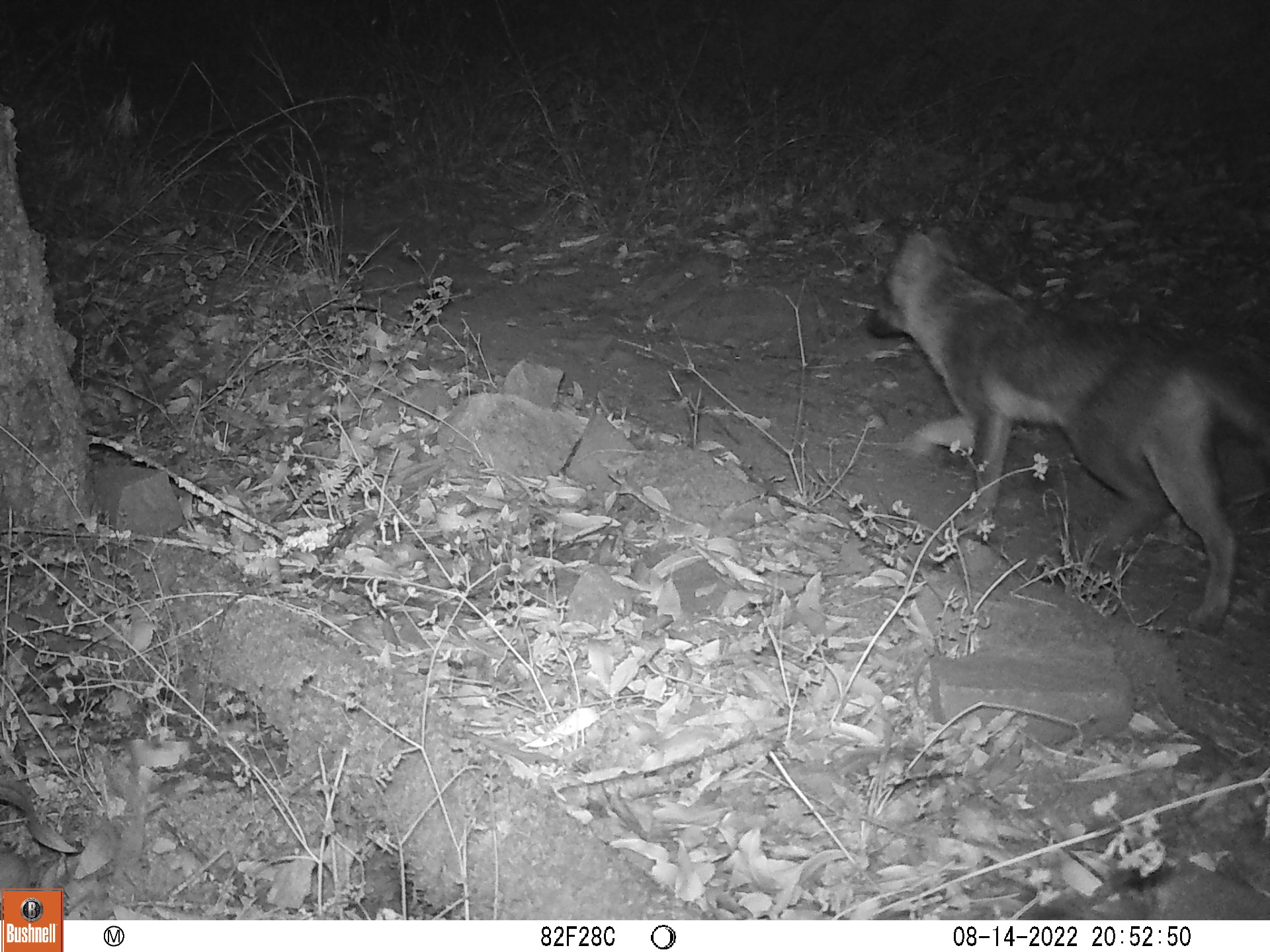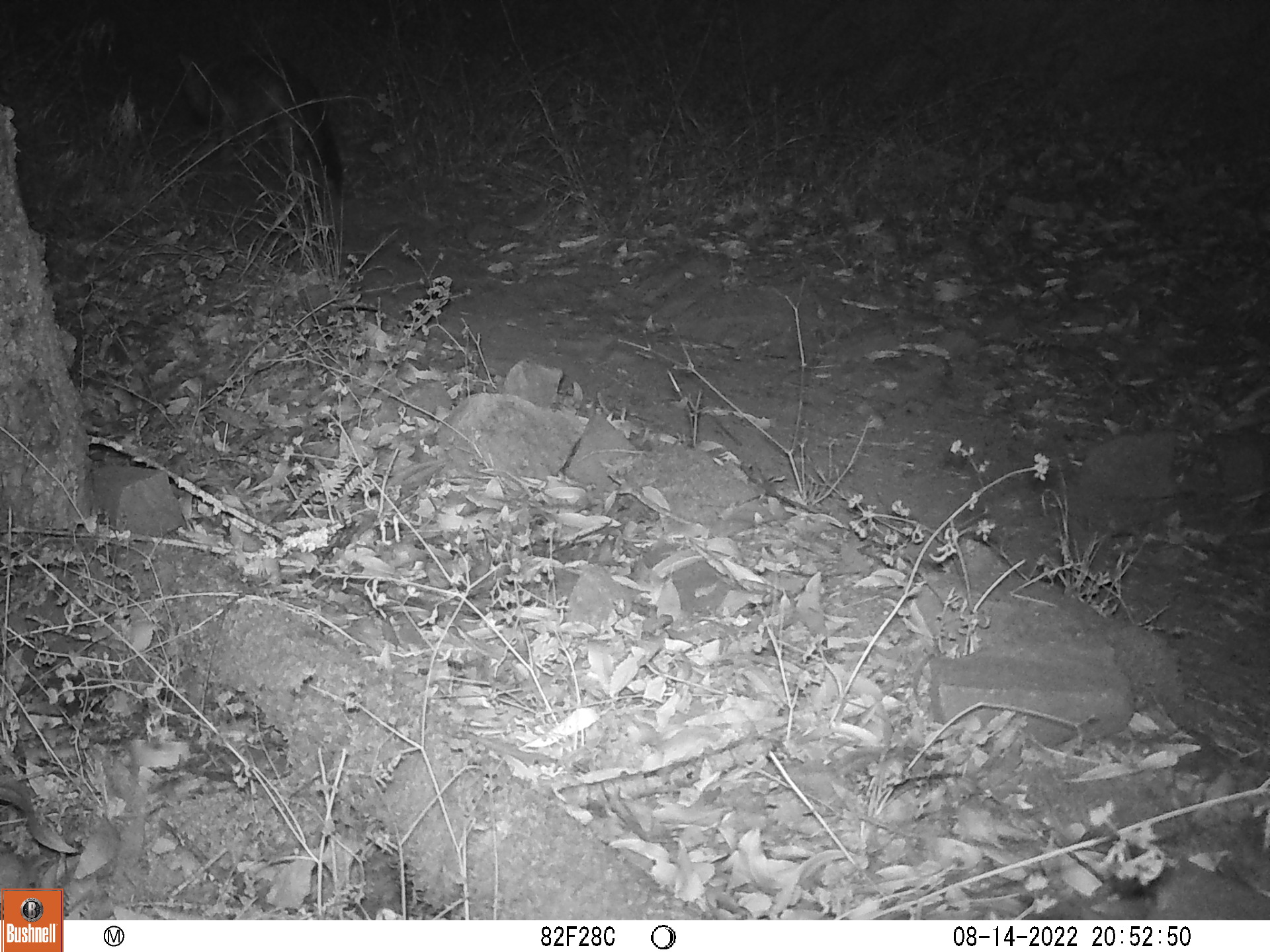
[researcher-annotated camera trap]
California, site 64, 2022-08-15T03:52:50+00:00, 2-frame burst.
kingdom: Animalia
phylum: Chordata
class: Mammalia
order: Carnivora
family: Canidae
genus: Urocyon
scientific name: Urocyon cinereoargenteus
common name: gray fox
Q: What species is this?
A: Gray fox (Urocyon cinereoargenteus).